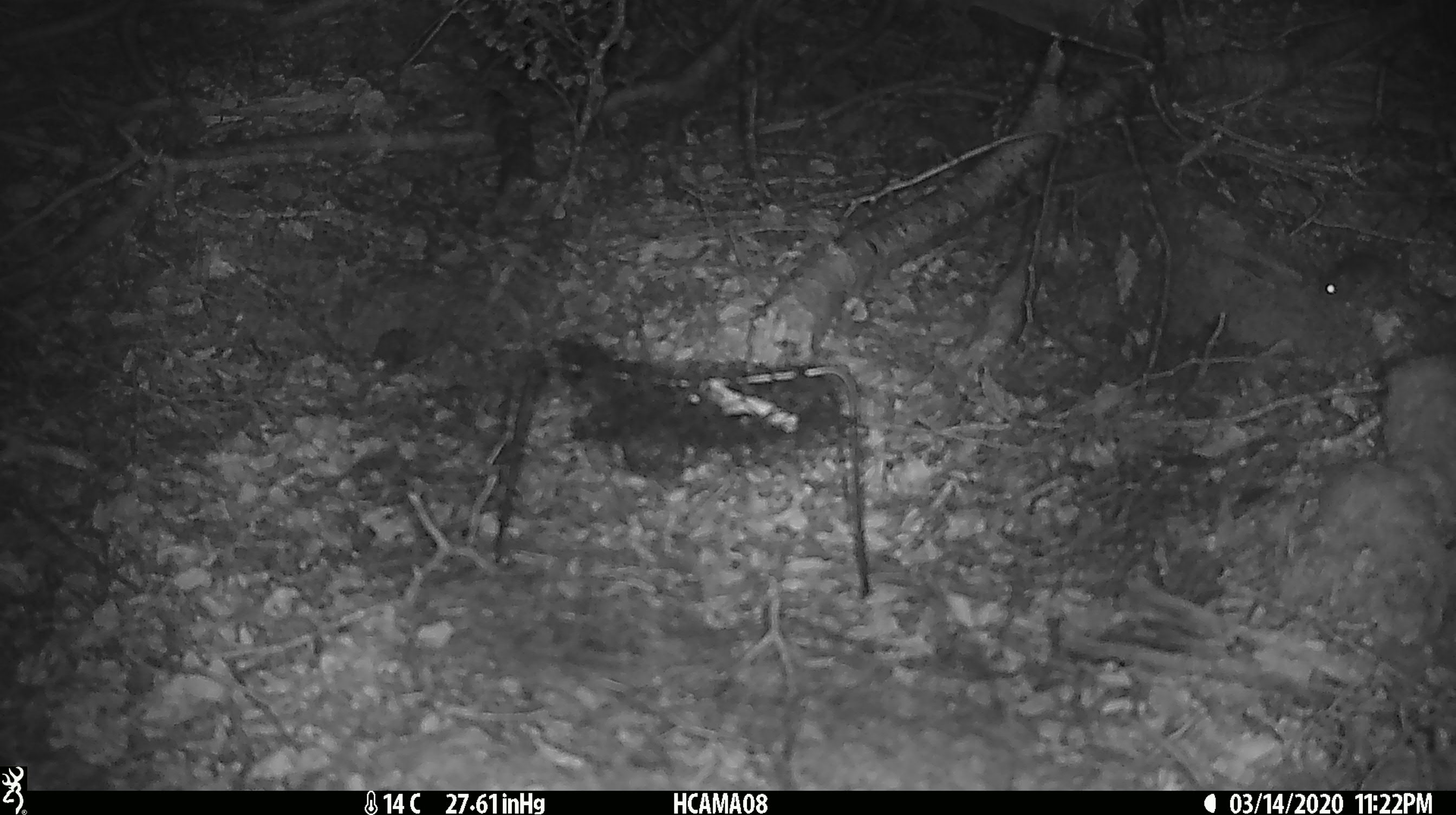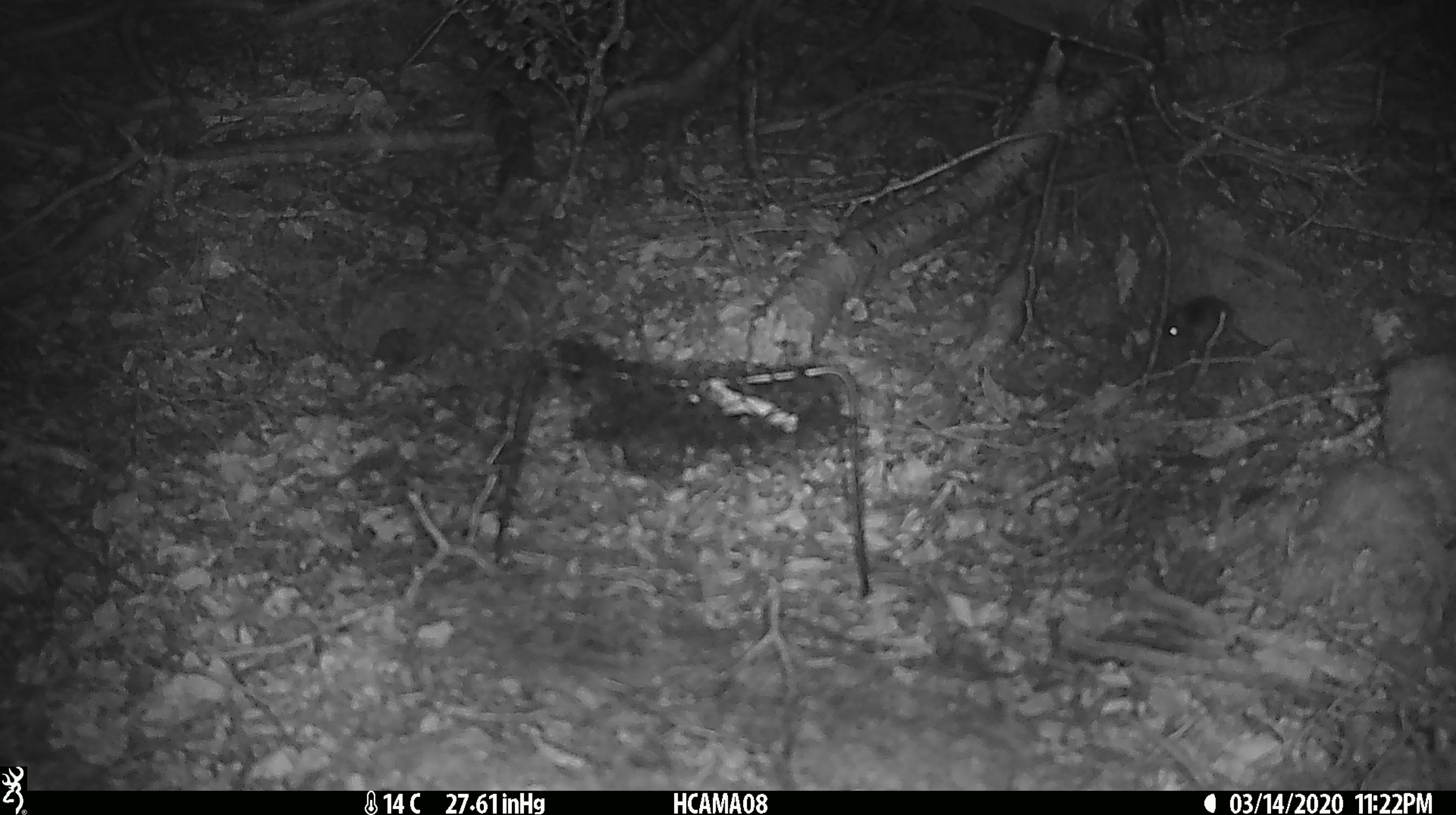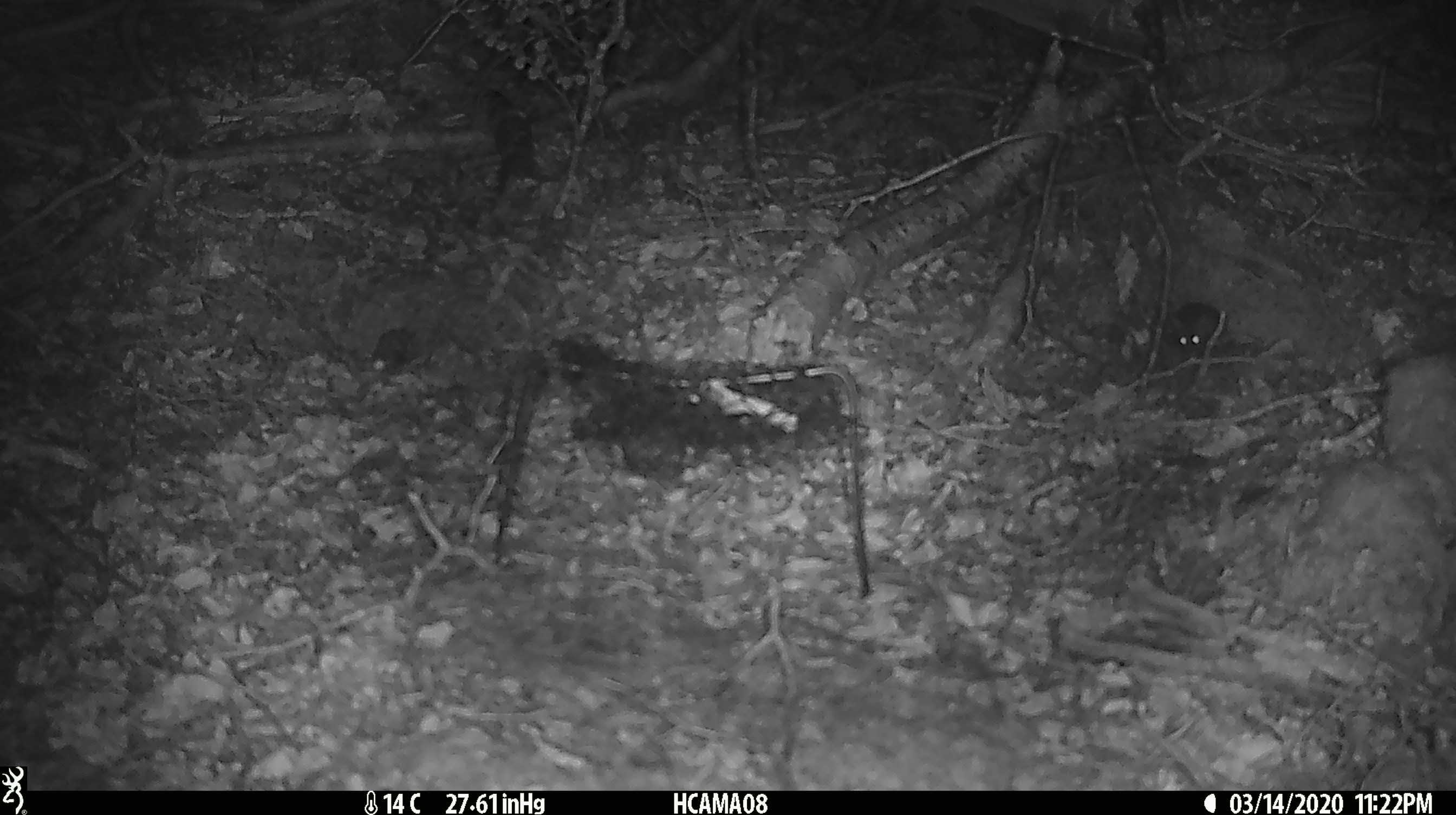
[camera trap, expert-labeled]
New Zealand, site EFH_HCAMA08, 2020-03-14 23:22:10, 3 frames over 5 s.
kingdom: Animalia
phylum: Chordata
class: Mammalia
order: Rodentia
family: Muridae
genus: Mus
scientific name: Mus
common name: mouse